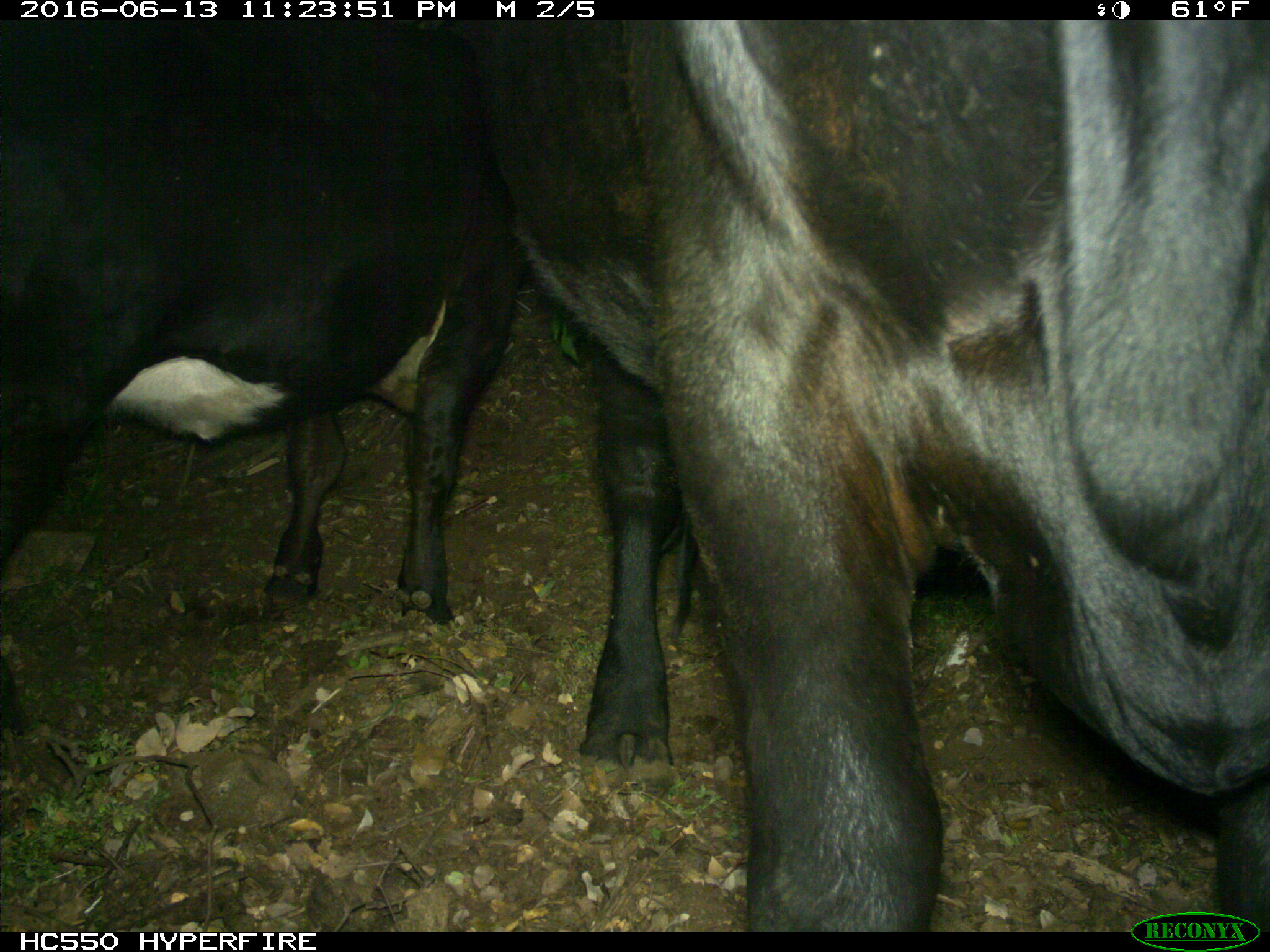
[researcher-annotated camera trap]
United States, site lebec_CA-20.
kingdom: Animalia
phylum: Chordata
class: Mammalia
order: Artiodactyla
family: Bovidae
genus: Bos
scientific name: Bos taurus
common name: domestic cow